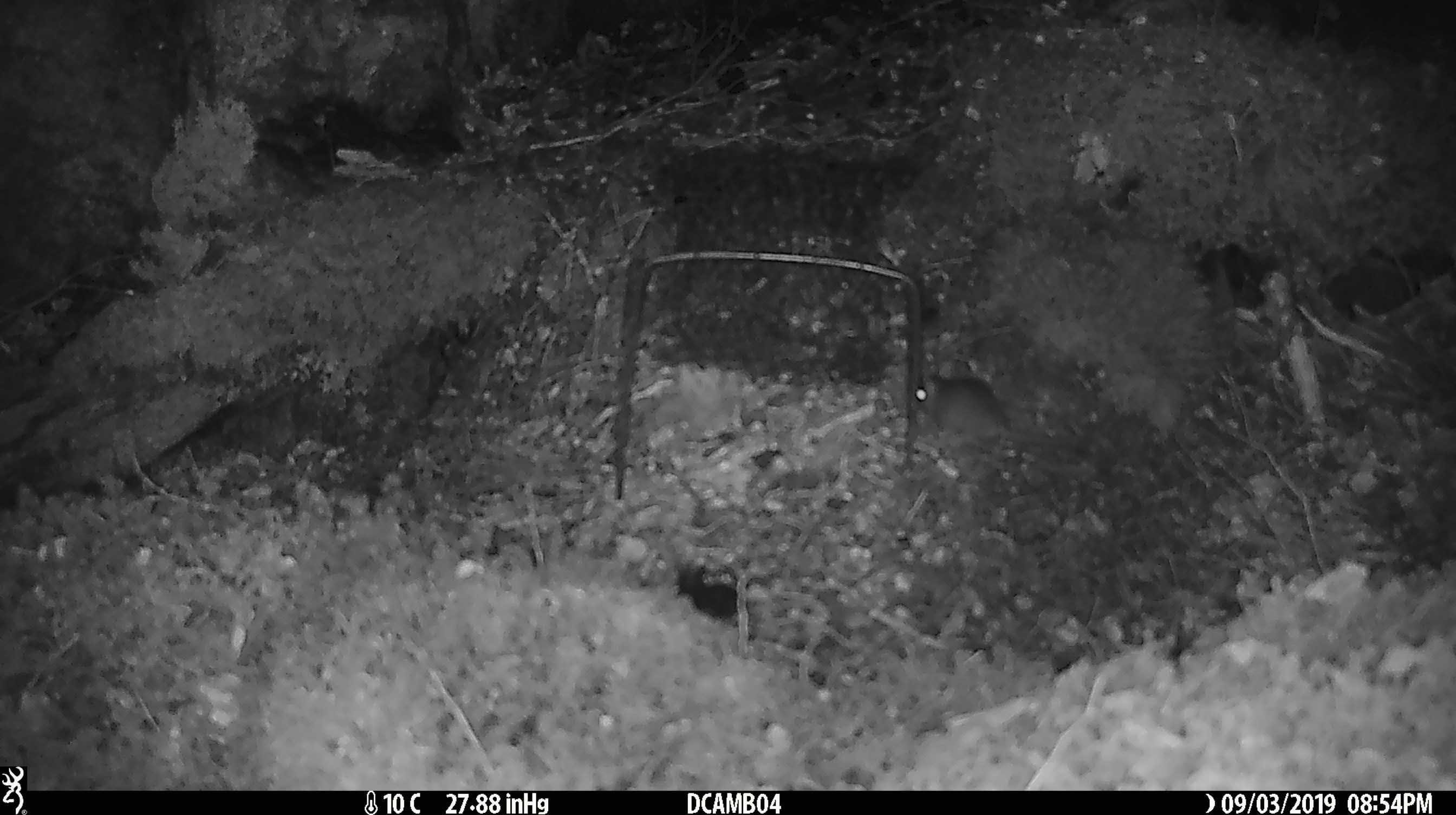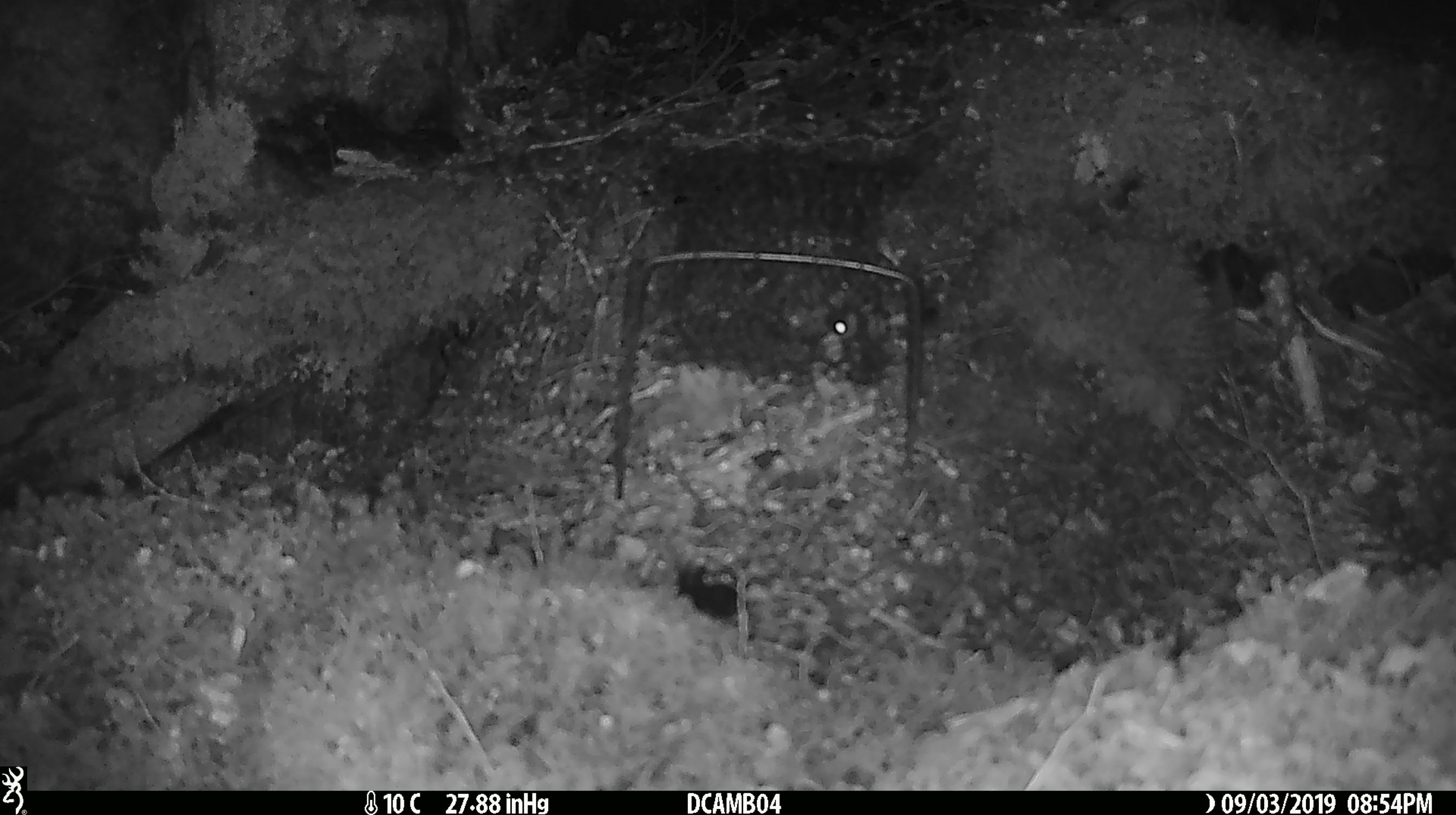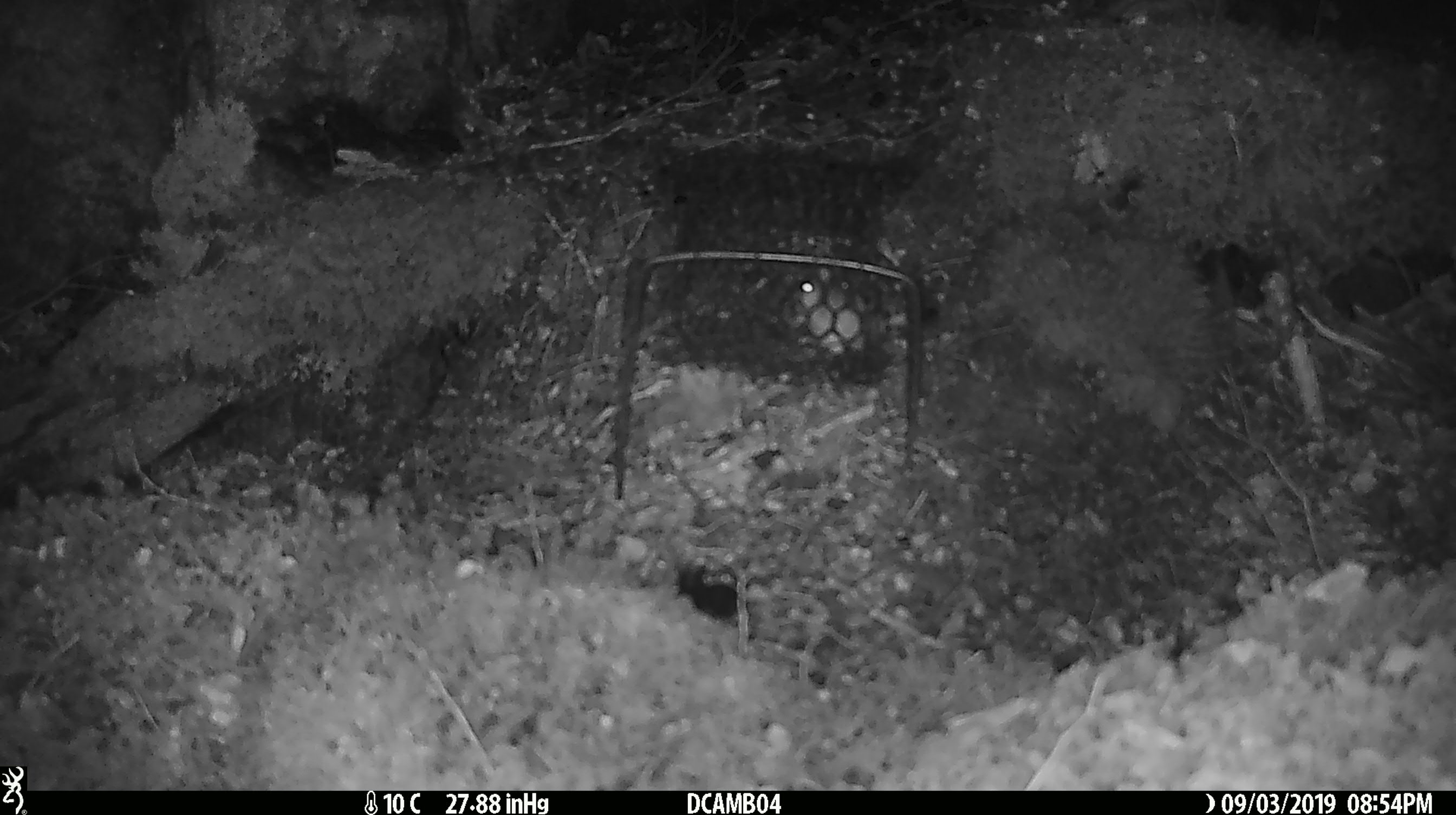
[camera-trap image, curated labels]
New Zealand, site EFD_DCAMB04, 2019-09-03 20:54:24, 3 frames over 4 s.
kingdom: Animalia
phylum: Chordata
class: Mammalia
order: Rodentia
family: Muridae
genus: Mus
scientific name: Mus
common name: mouse